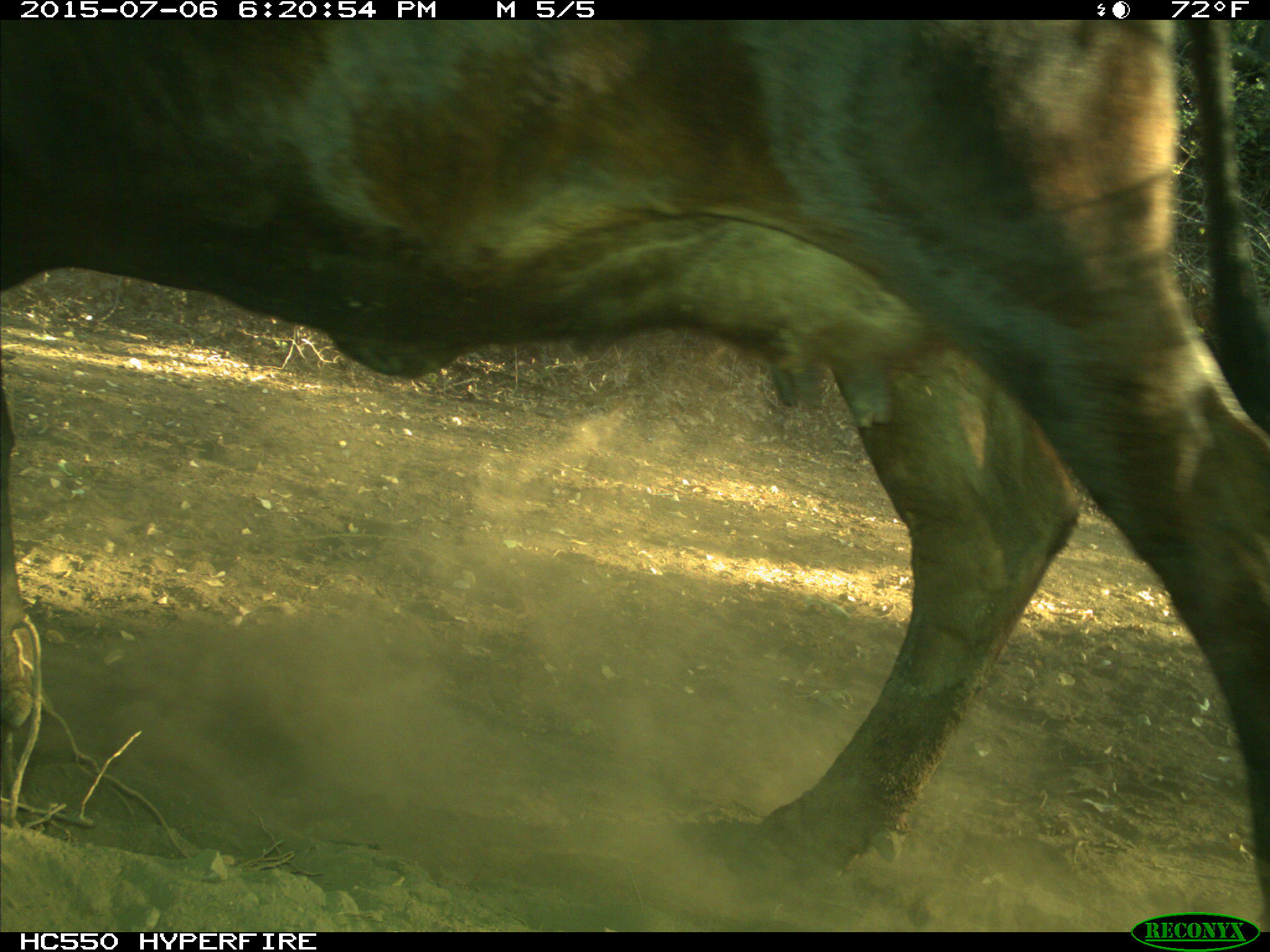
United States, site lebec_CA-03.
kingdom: Animalia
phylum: Chordata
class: Mammalia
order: Artiodactyla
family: Bovidae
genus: Bos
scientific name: Bos taurus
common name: domestic cow